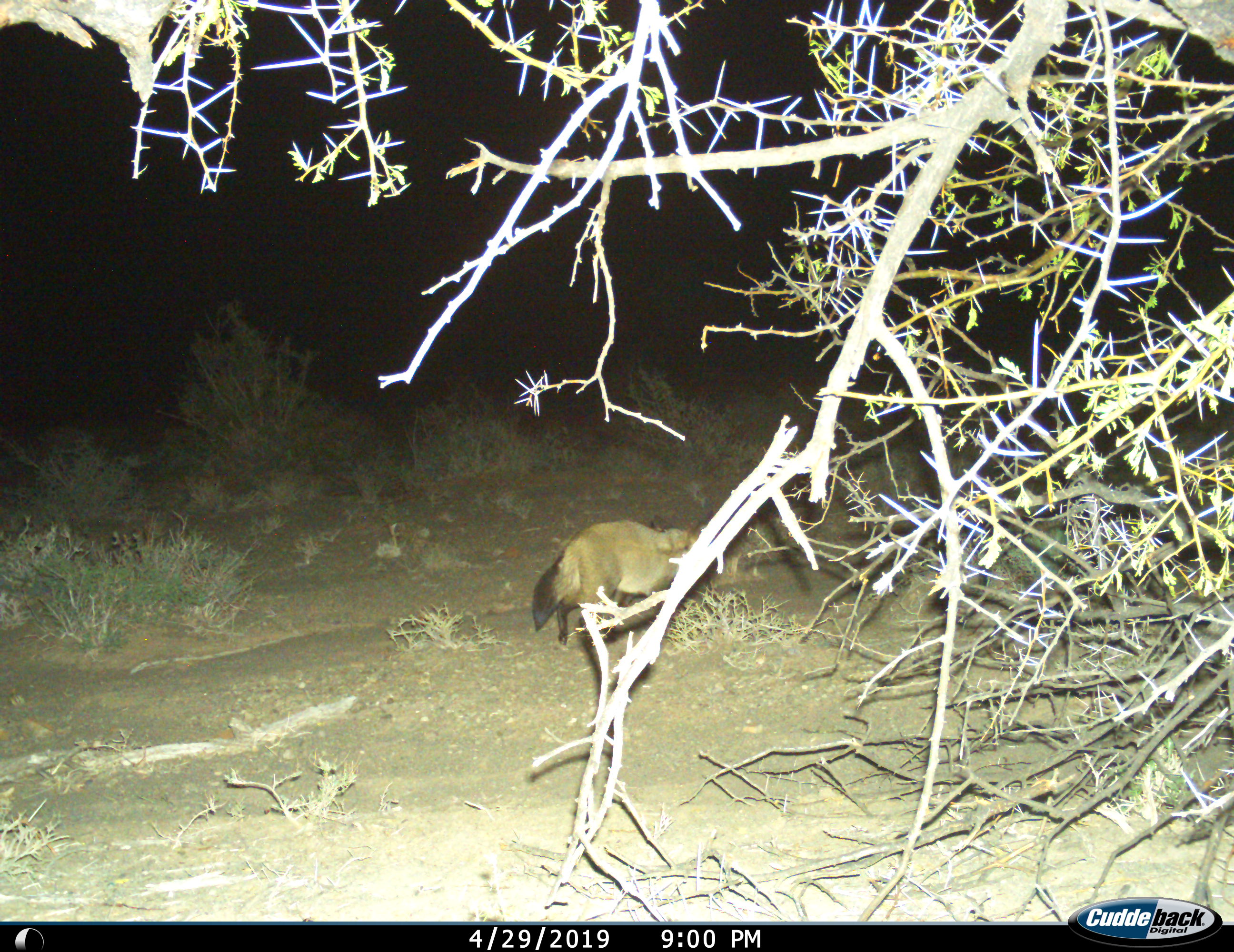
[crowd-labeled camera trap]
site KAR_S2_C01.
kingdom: Animalia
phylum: Chordata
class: Mammalia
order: Carnivora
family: Canidae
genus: Otocyon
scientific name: Otocyon megalotis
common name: bat-eared fox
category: foxbateared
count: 1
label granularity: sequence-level